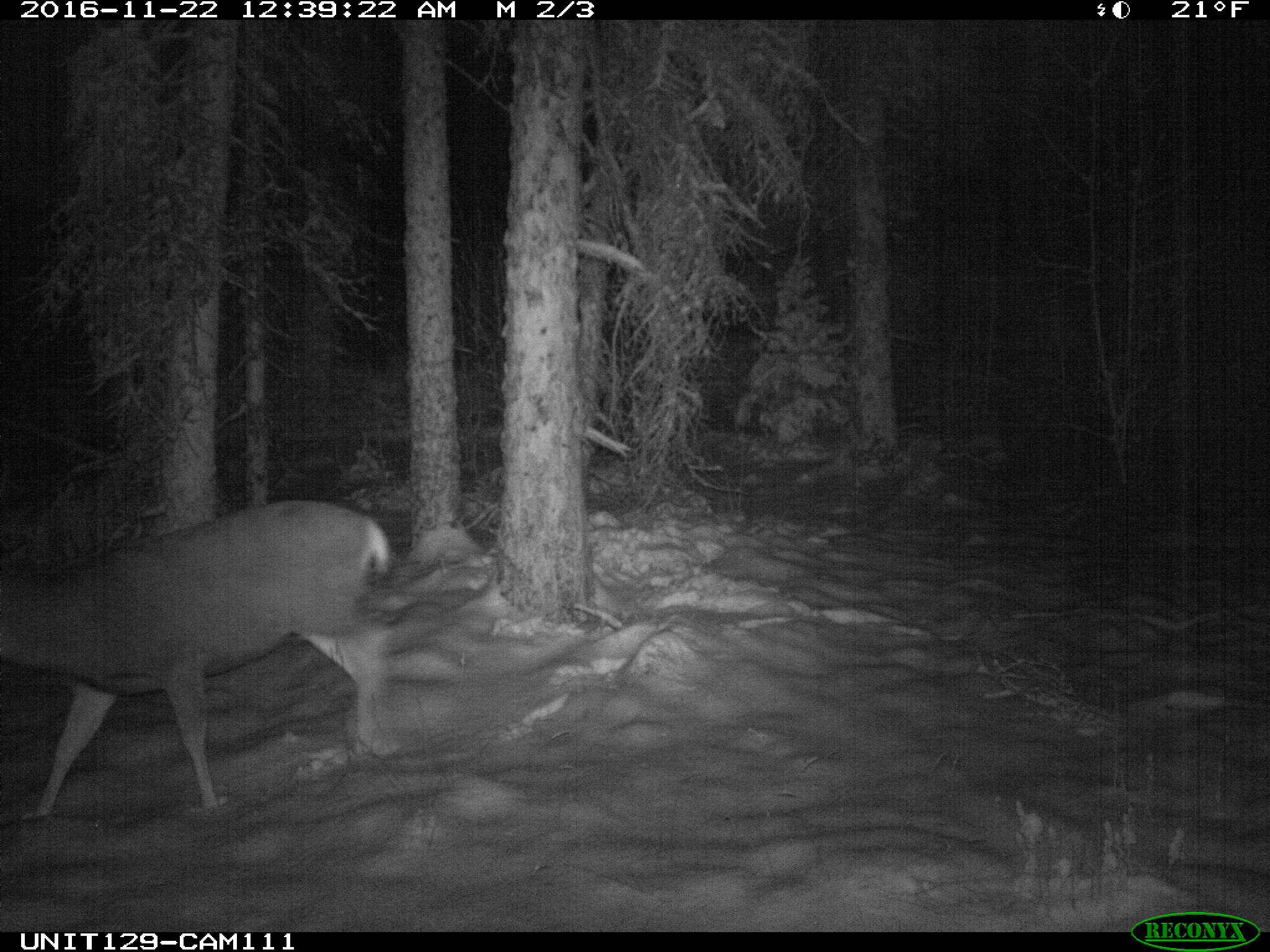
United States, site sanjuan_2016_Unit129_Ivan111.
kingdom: Animalia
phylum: Chordata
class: Mammalia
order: Artiodactyla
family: Cervidae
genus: Odocoileus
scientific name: Odocoileus hemionus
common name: mule deer